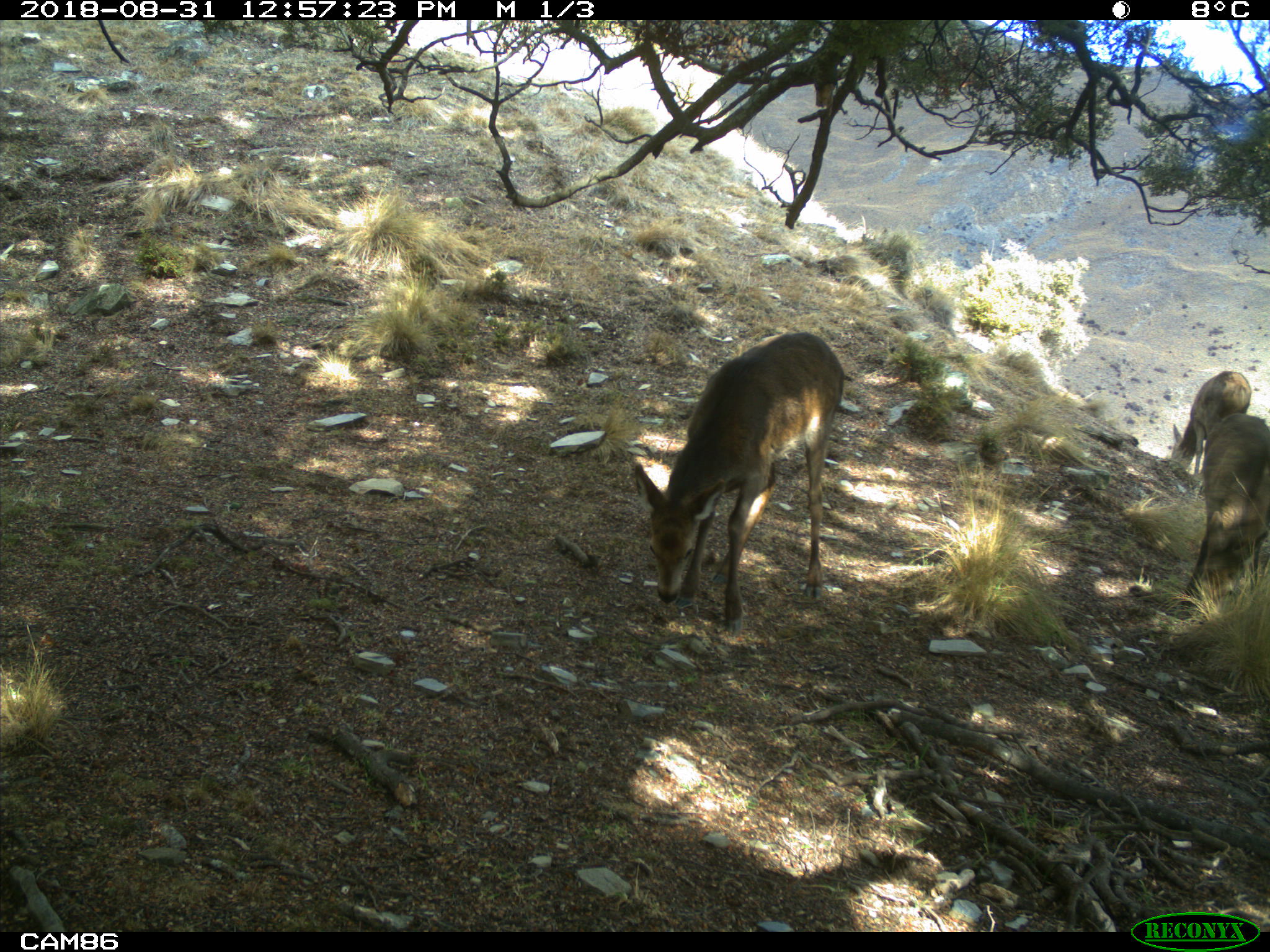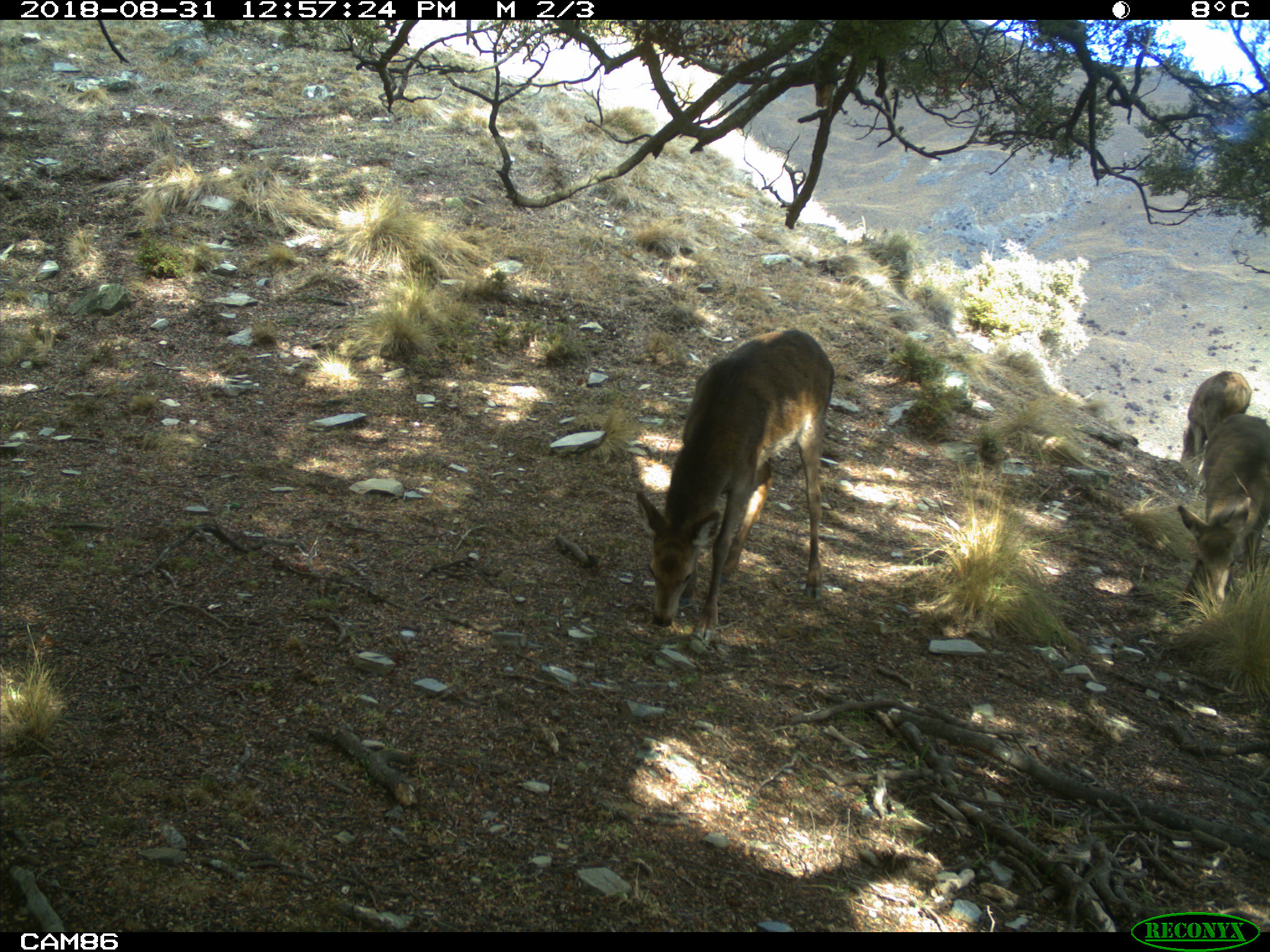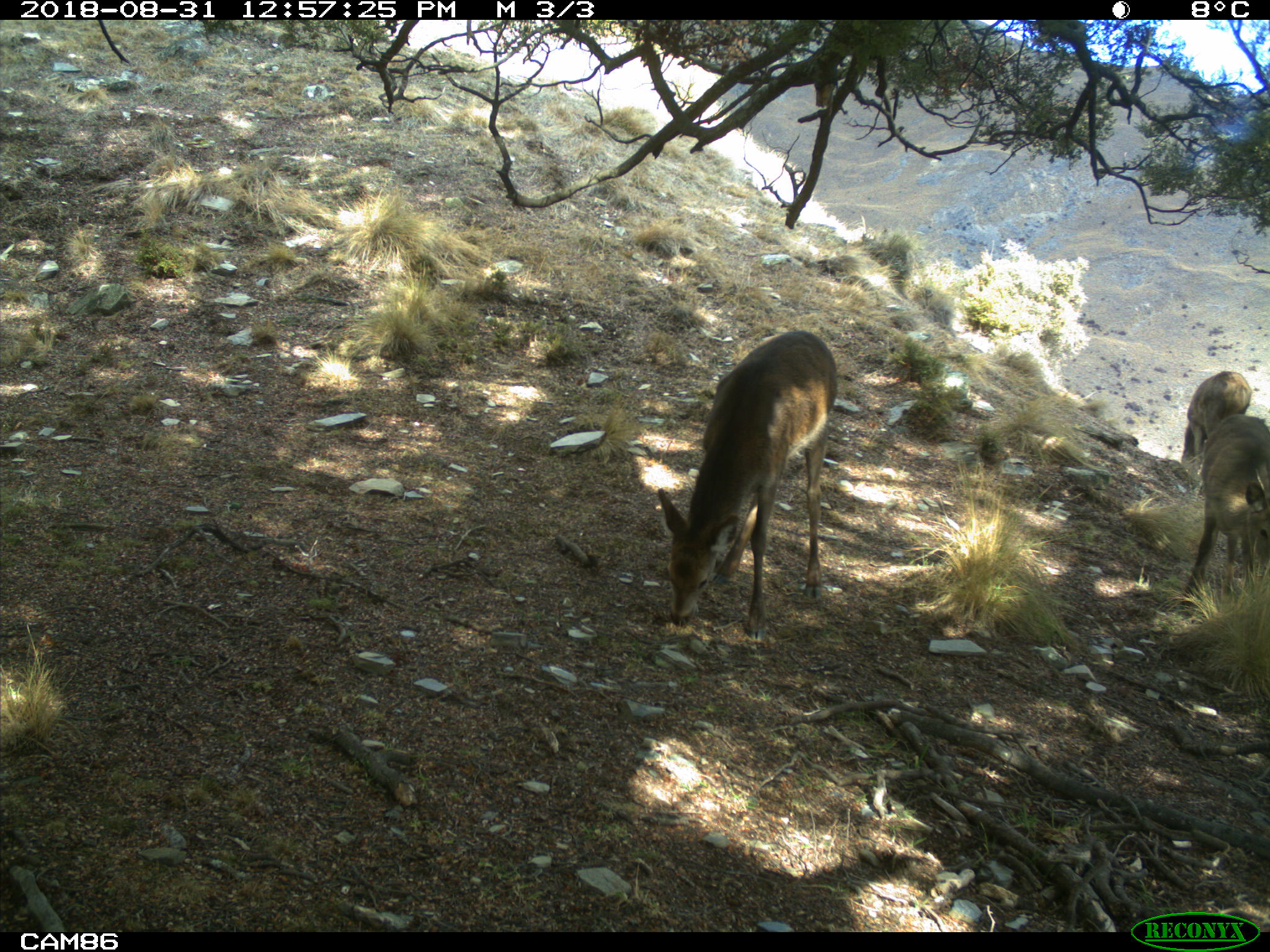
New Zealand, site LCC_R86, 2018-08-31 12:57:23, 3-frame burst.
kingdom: Animalia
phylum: Chordata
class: Mammalia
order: Artiodactyla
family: Cervidae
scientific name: Cervidae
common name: deer